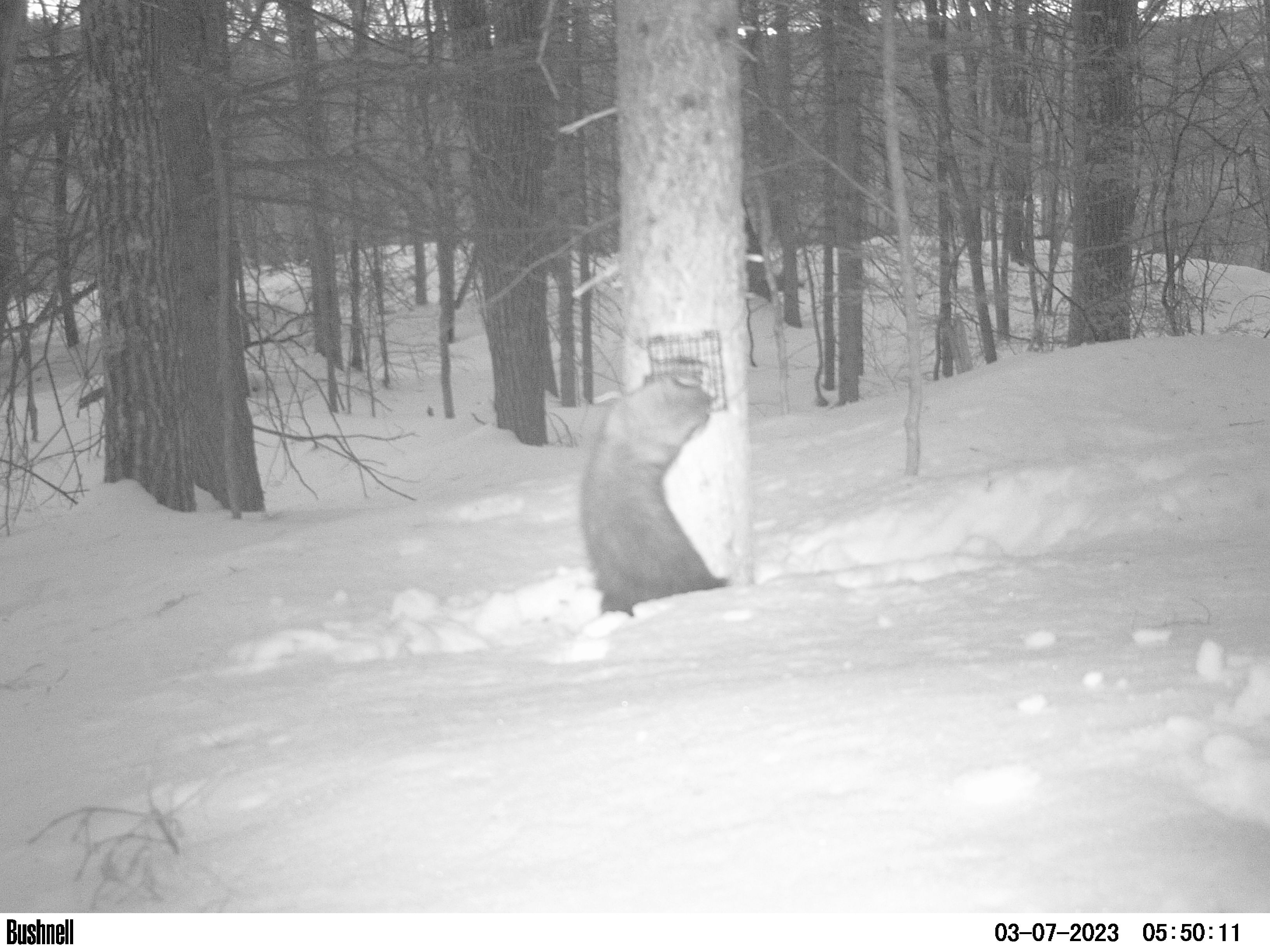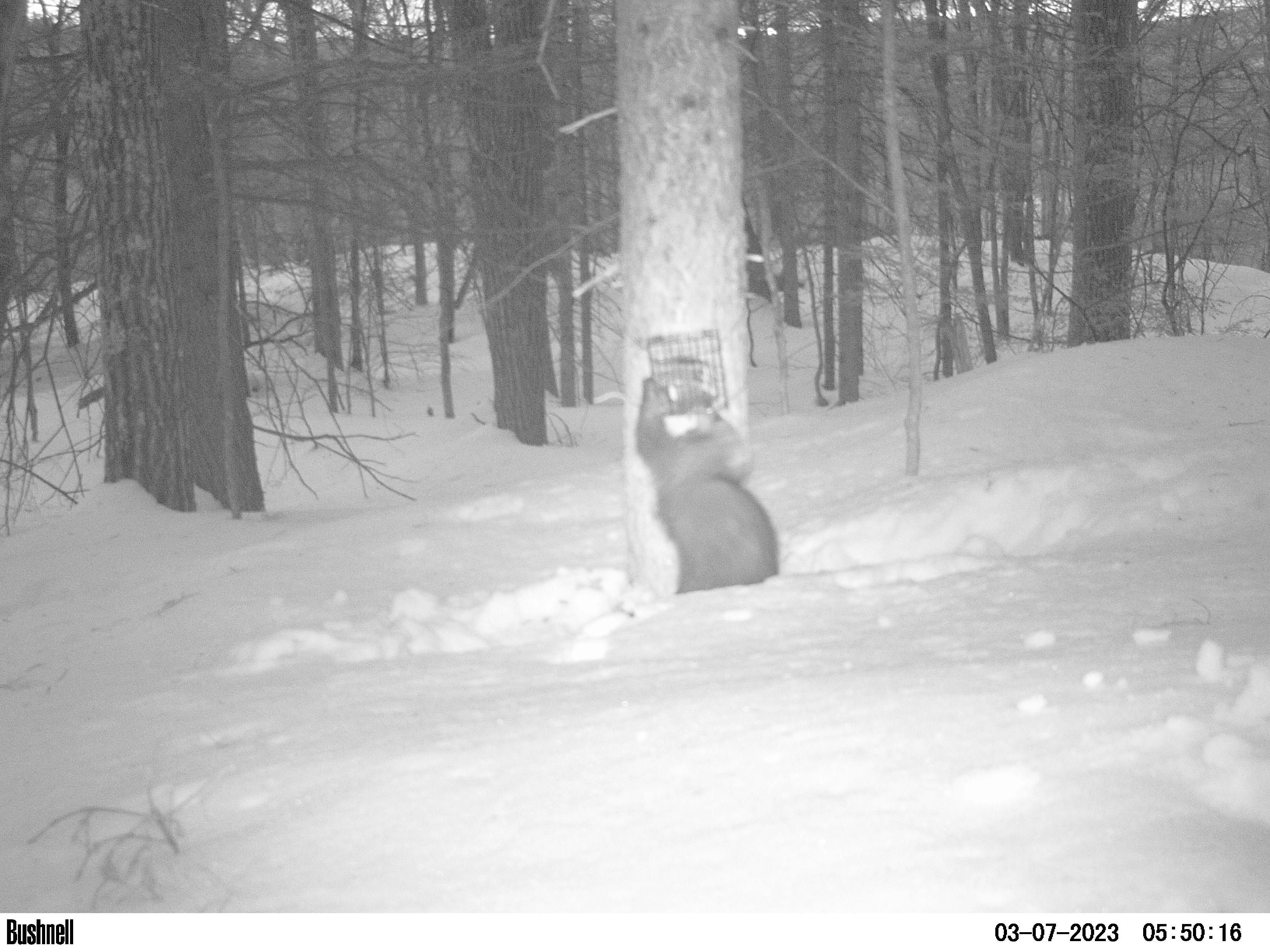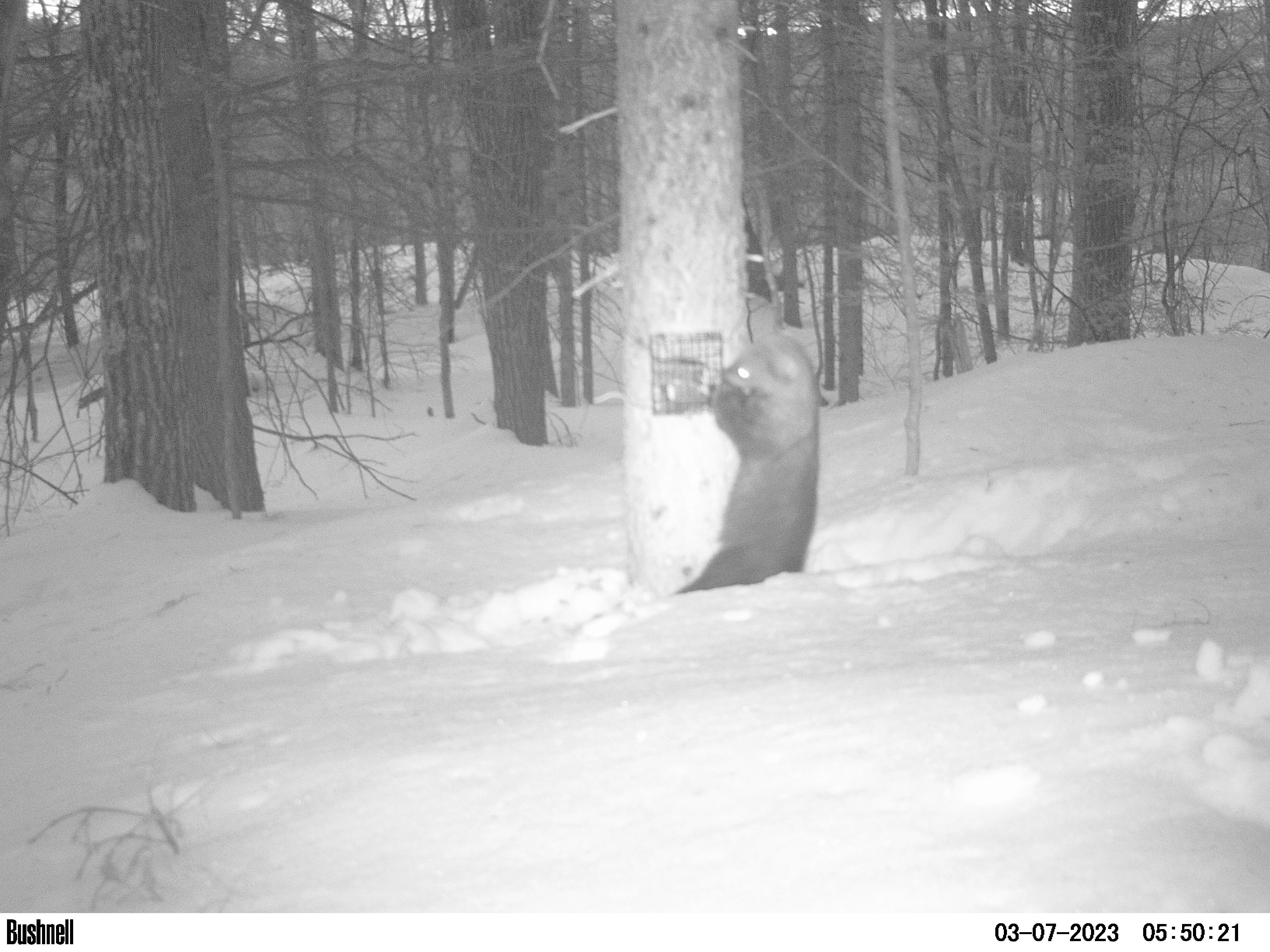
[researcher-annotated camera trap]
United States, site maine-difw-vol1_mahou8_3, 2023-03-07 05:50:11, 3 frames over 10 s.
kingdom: Animalia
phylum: Chordata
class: Mammalia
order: Carnivora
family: Mustelidae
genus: Pekania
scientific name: Pekania pennanti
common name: fisher